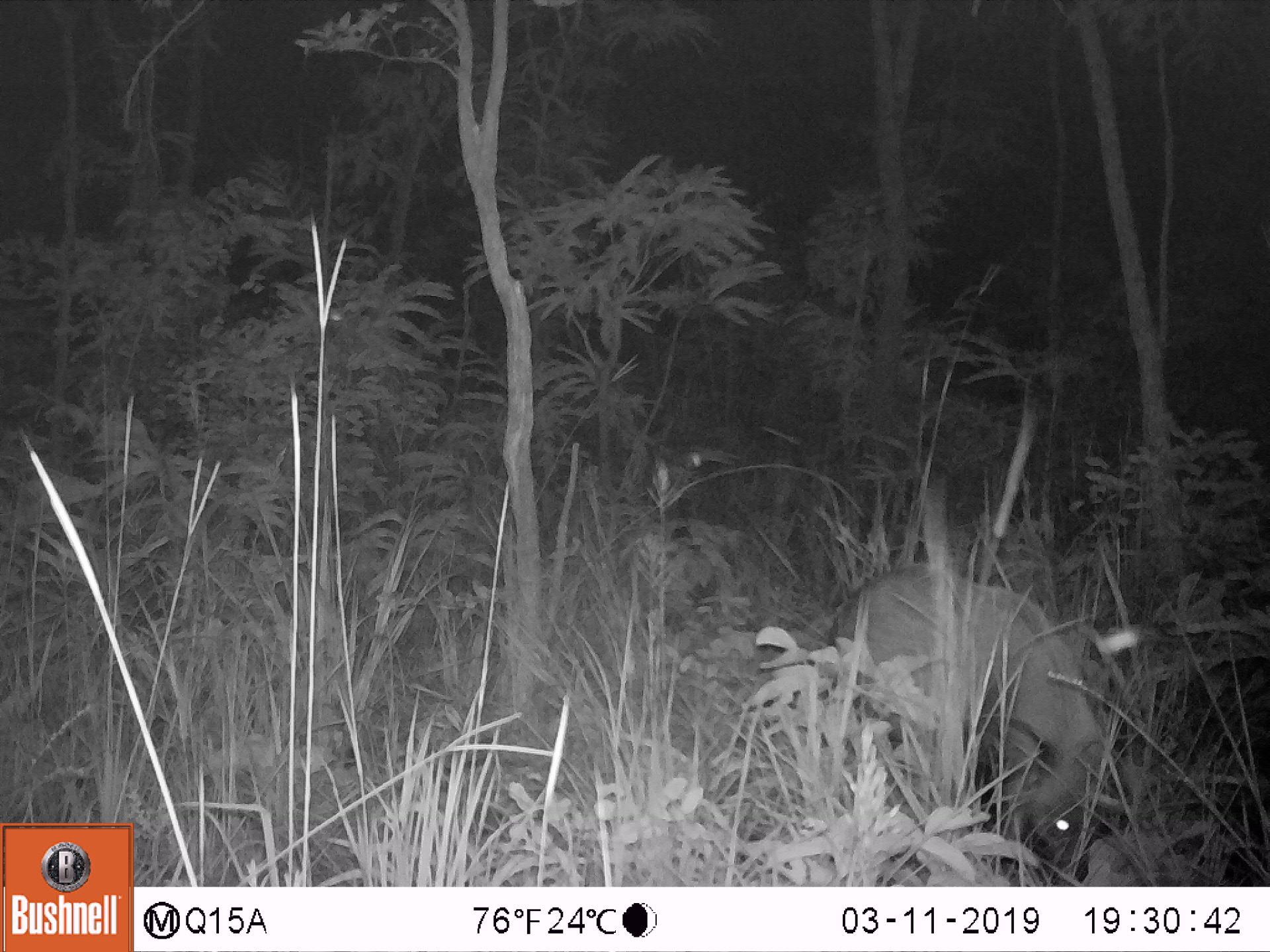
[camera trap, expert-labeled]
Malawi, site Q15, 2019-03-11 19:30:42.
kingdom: Animalia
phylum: Chordata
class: Mammalia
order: Artiodactyla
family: Suidae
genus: Potamochoerus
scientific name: Potamochoerus larvatus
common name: bushpig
Bushpig (Potamochoerus larvatus), count 1.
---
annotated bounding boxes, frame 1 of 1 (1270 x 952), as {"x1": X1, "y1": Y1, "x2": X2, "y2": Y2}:
bushpig: {"x1": 827, "y1": 556, "x2": 1122, "y2": 880}